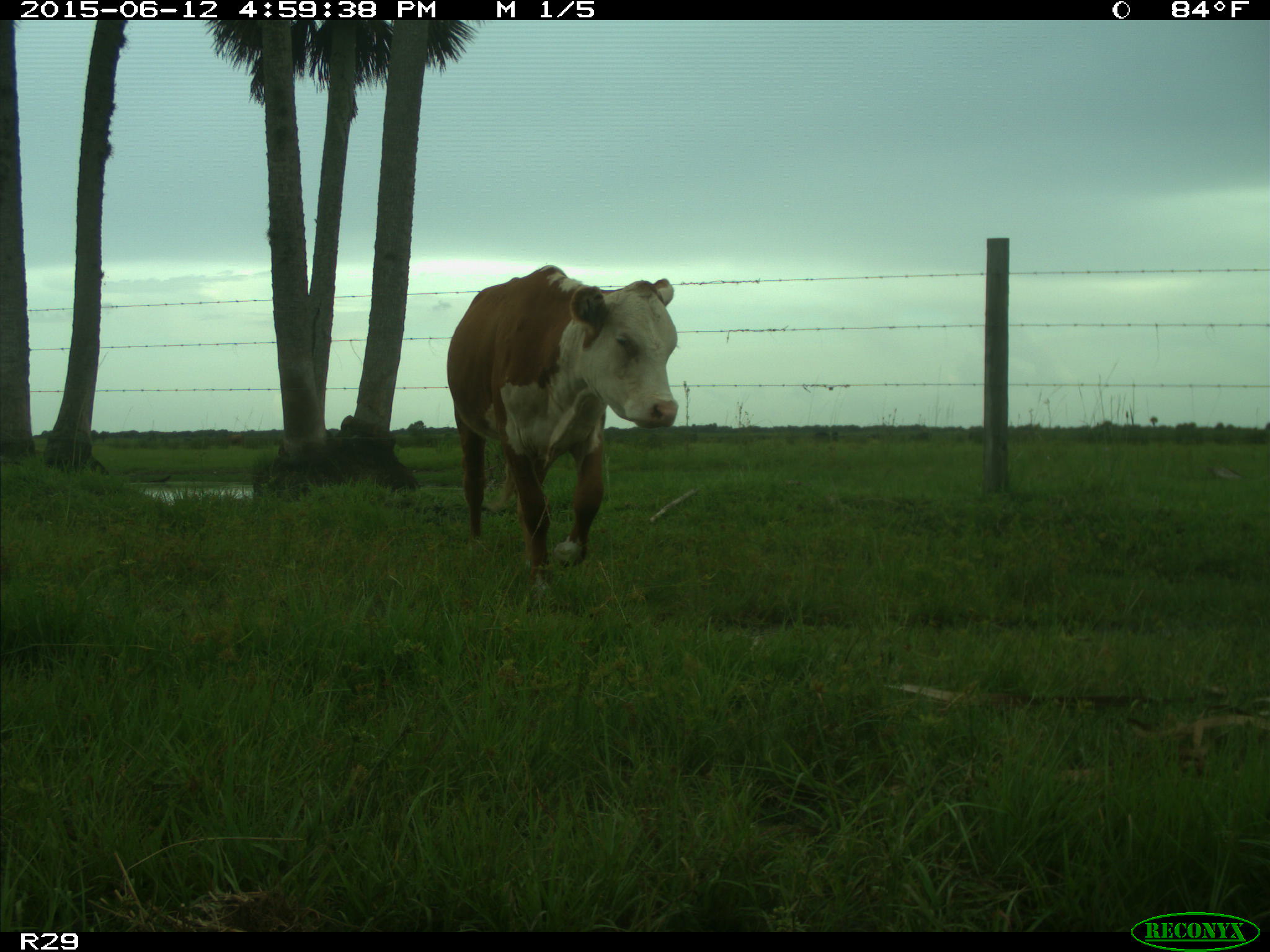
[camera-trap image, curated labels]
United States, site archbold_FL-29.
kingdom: Animalia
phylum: Chordata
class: Mammalia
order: Artiodactyla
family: Bovidae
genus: Bos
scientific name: Bos taurus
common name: domestic cow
Bos taurus (domestic cow).